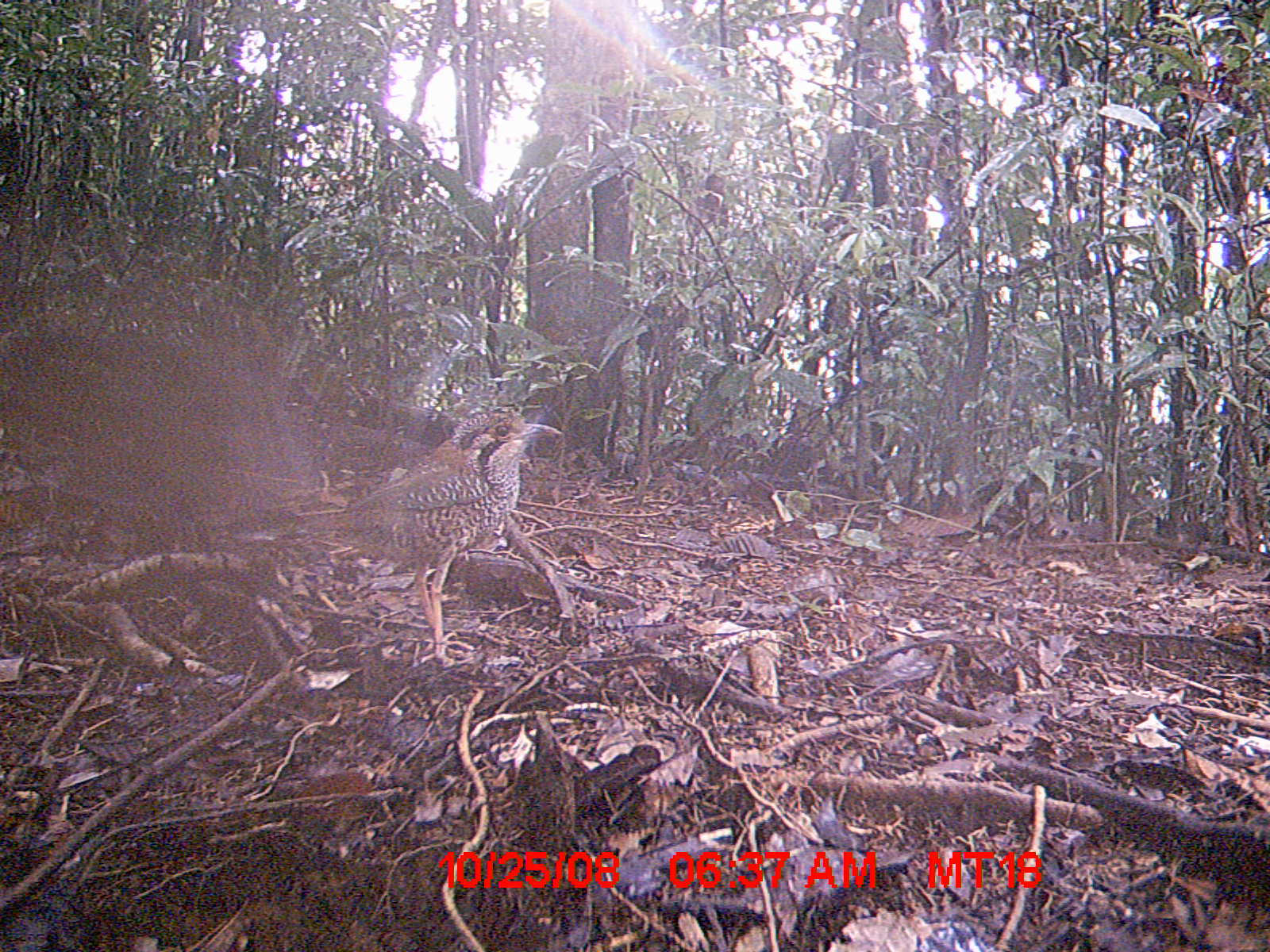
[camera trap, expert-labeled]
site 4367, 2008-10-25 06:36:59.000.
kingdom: Animalia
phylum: Chordata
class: Aves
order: Coraciiformes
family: Brachypteraciidae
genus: Brachypteracias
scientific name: Brachypteracias squamiger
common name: scaly ground-roller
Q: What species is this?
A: Brachypteracias squamiger (scaly ground-roller).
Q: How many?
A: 1.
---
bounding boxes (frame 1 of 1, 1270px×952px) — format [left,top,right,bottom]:
brachypteracias squamiger: [220,409,564,664]